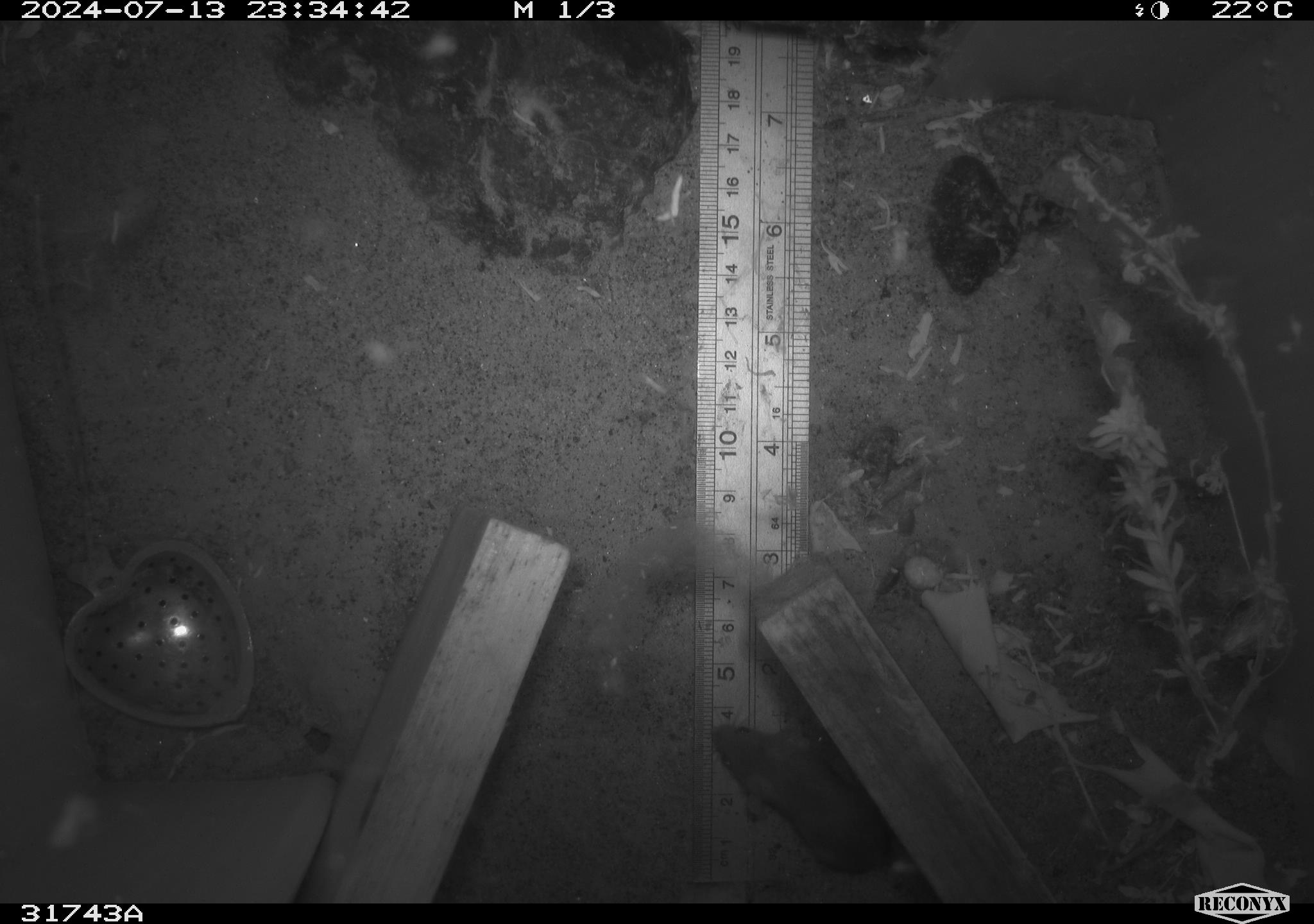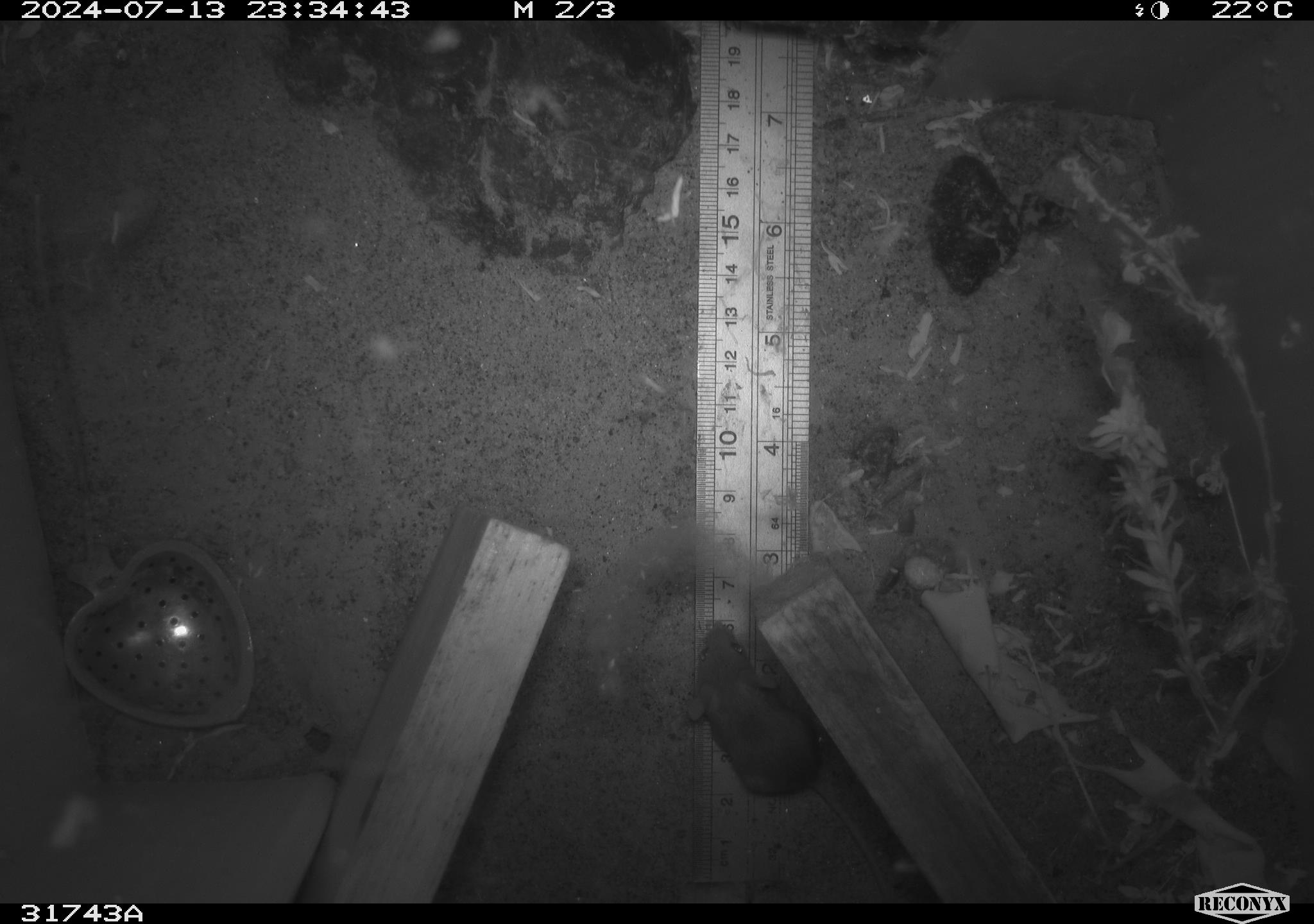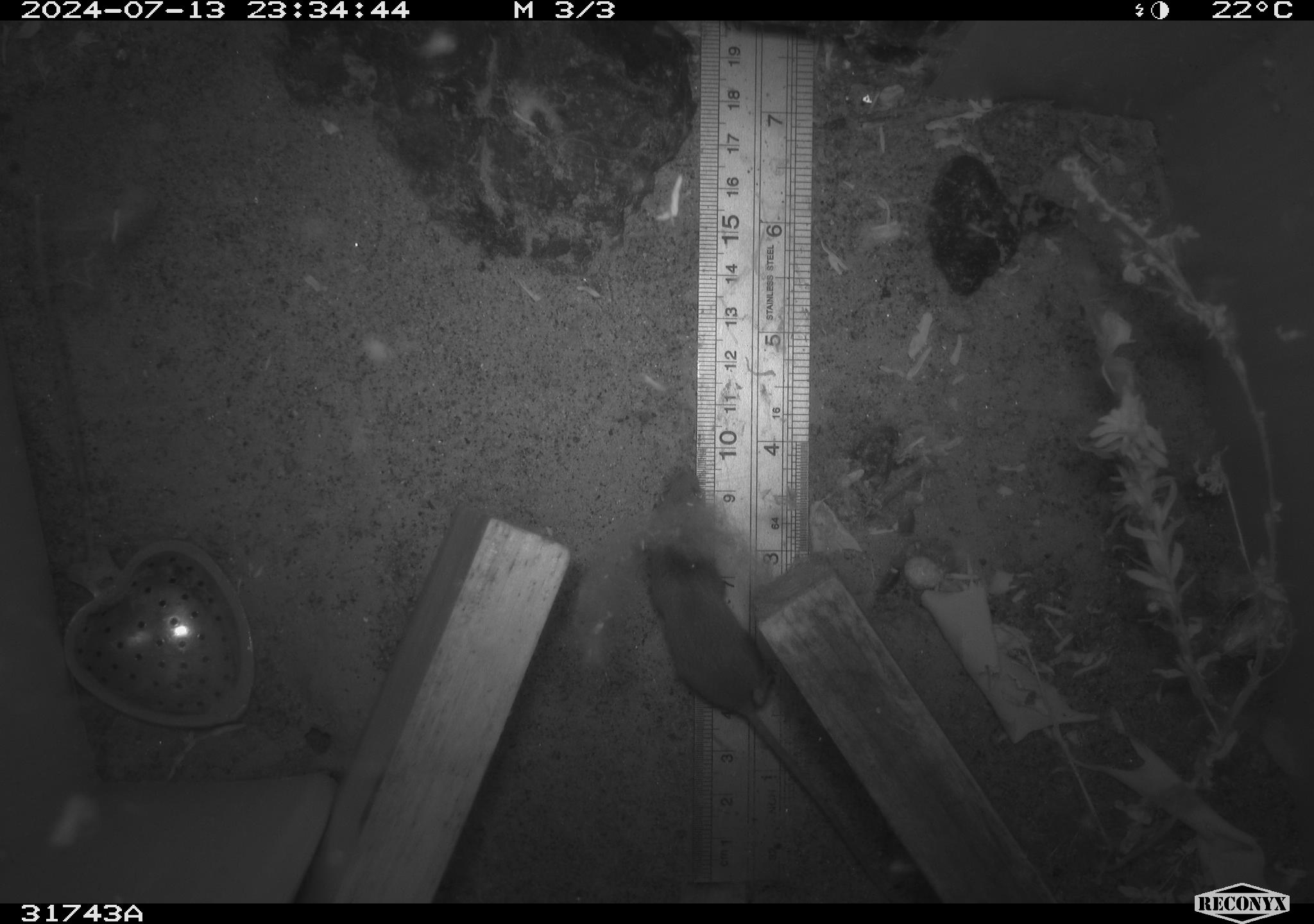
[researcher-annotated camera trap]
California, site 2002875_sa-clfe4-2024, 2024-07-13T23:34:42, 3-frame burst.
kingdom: Animalia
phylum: Chordata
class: Mammalia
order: Rodentia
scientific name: Rodentia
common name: mouse species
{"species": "mouse species (Rodentia)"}